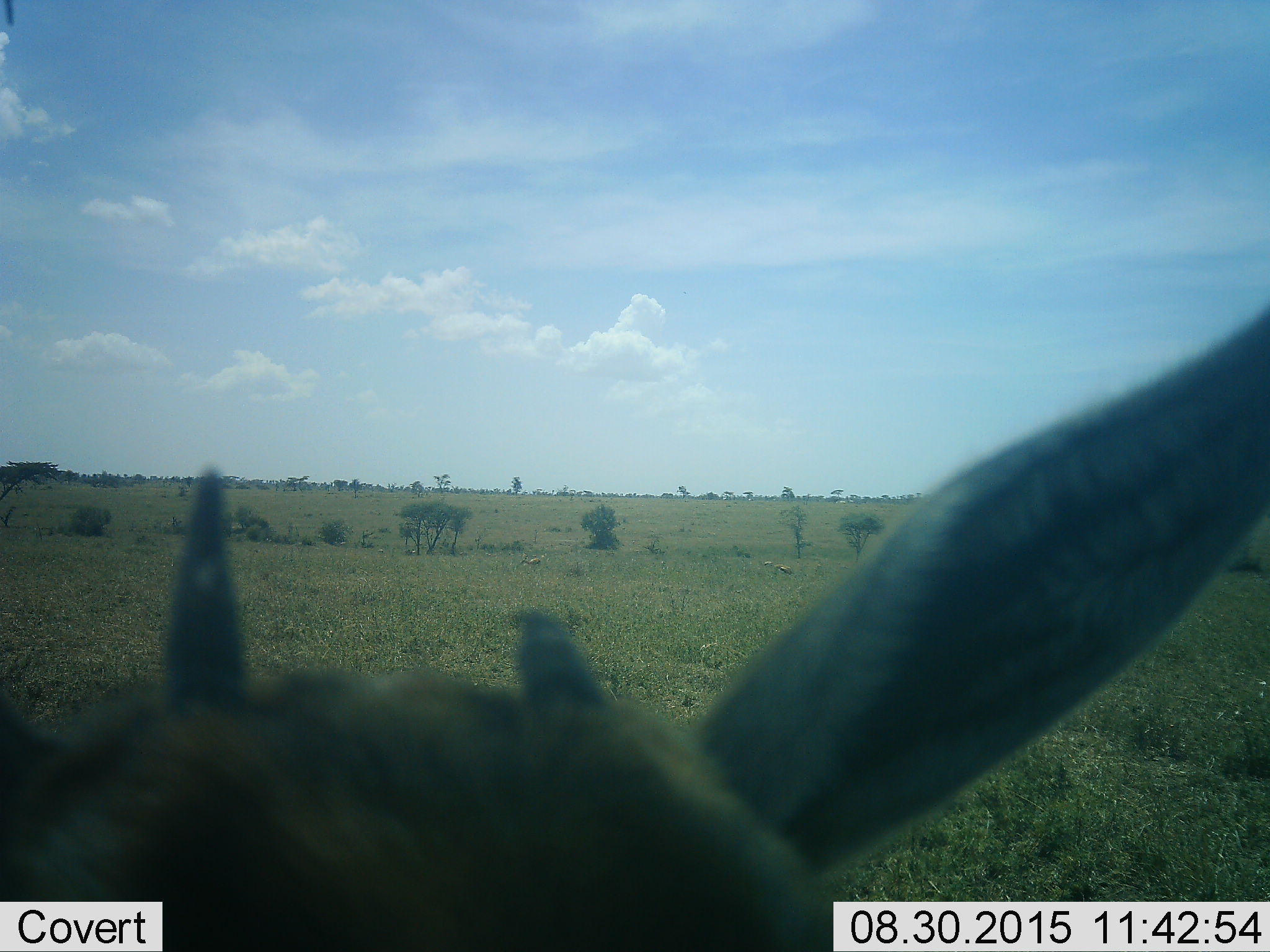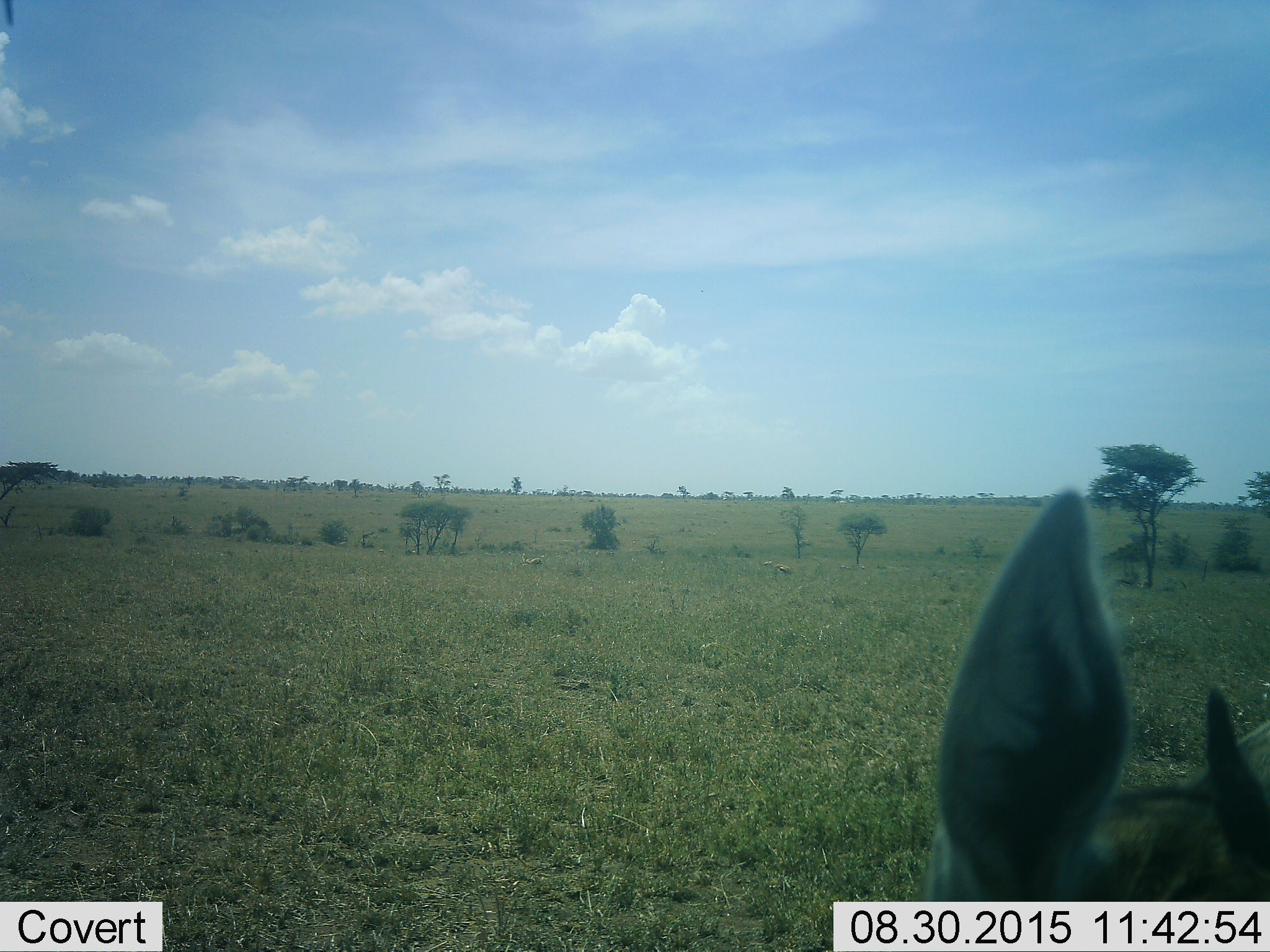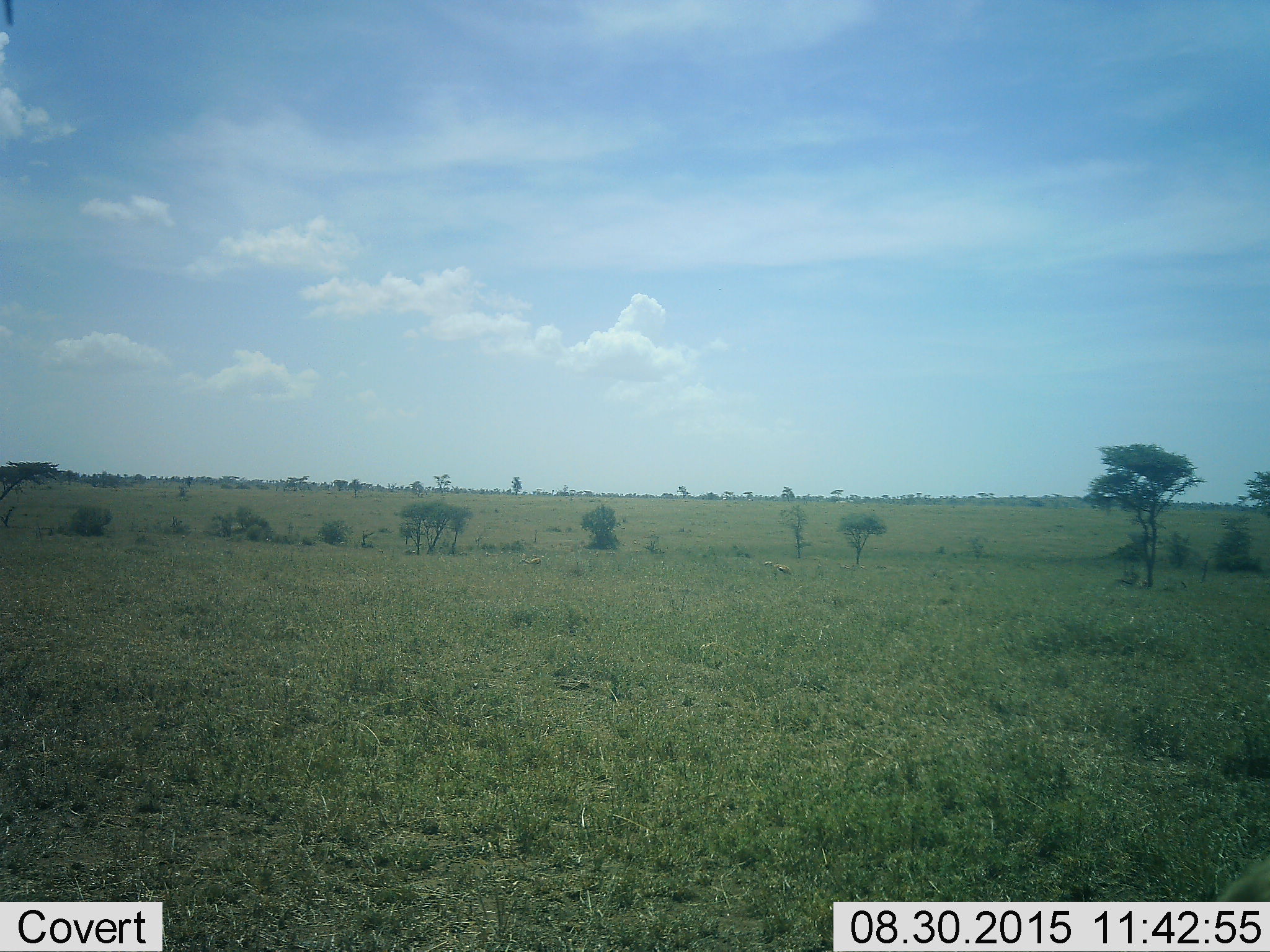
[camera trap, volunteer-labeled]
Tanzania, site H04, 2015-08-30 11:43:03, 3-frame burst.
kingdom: Animalia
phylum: Chordata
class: Mammalia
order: Artiodactyla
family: Bovidae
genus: Eudorcas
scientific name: Eudorcas thomsonii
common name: thomson's gazelle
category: gazellethomsons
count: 3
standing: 71%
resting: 14%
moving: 57%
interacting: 0%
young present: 14%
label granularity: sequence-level